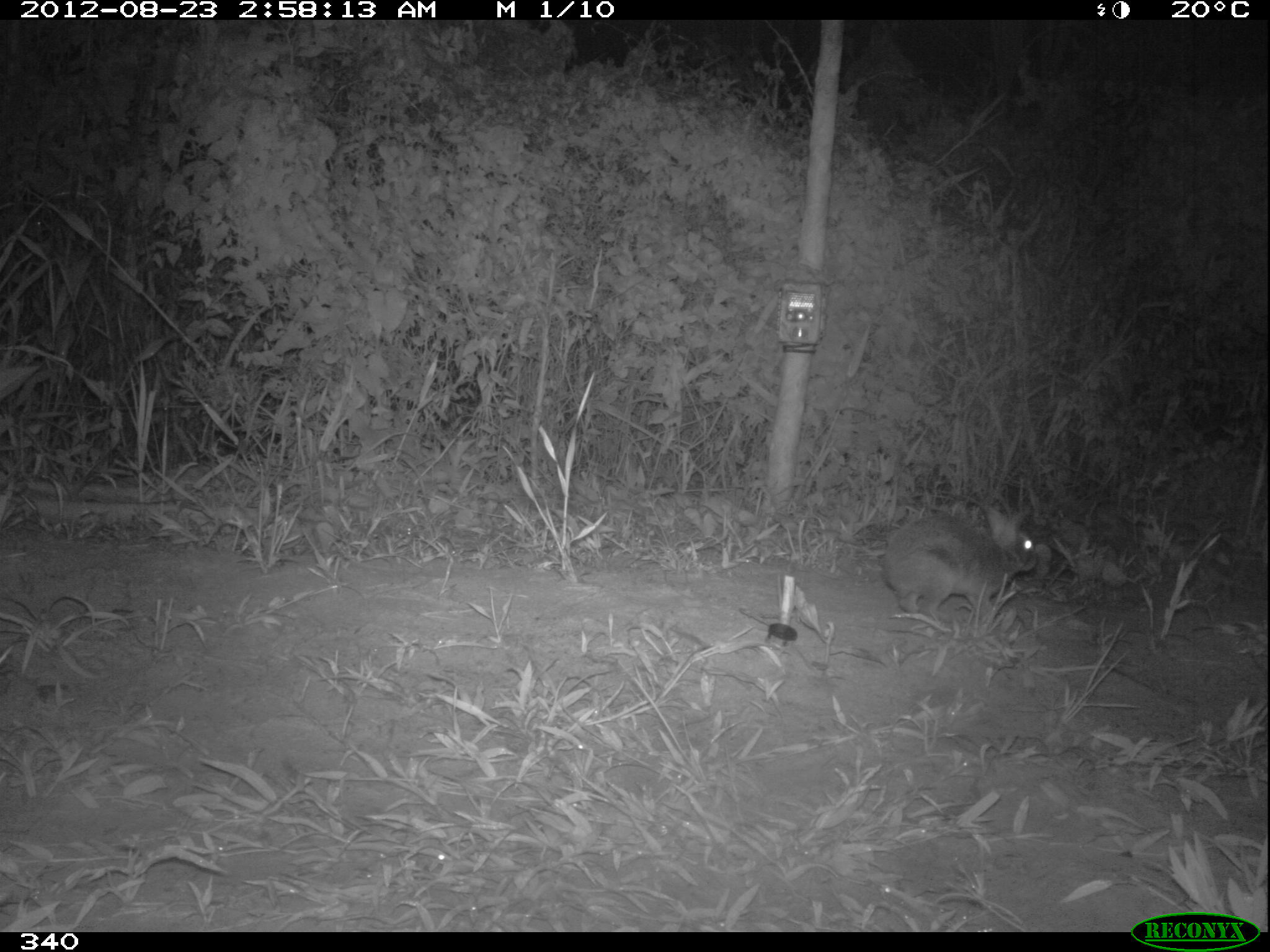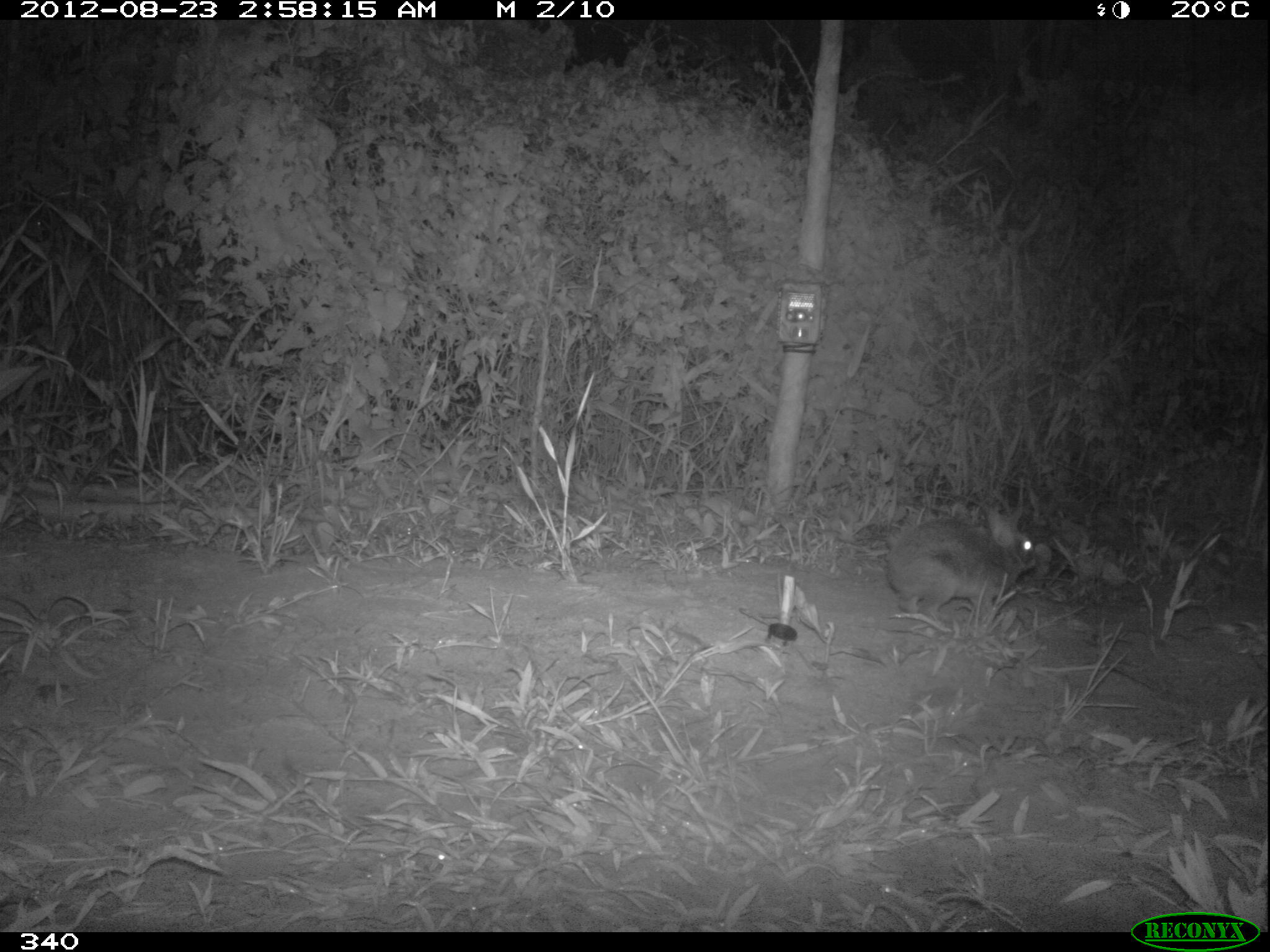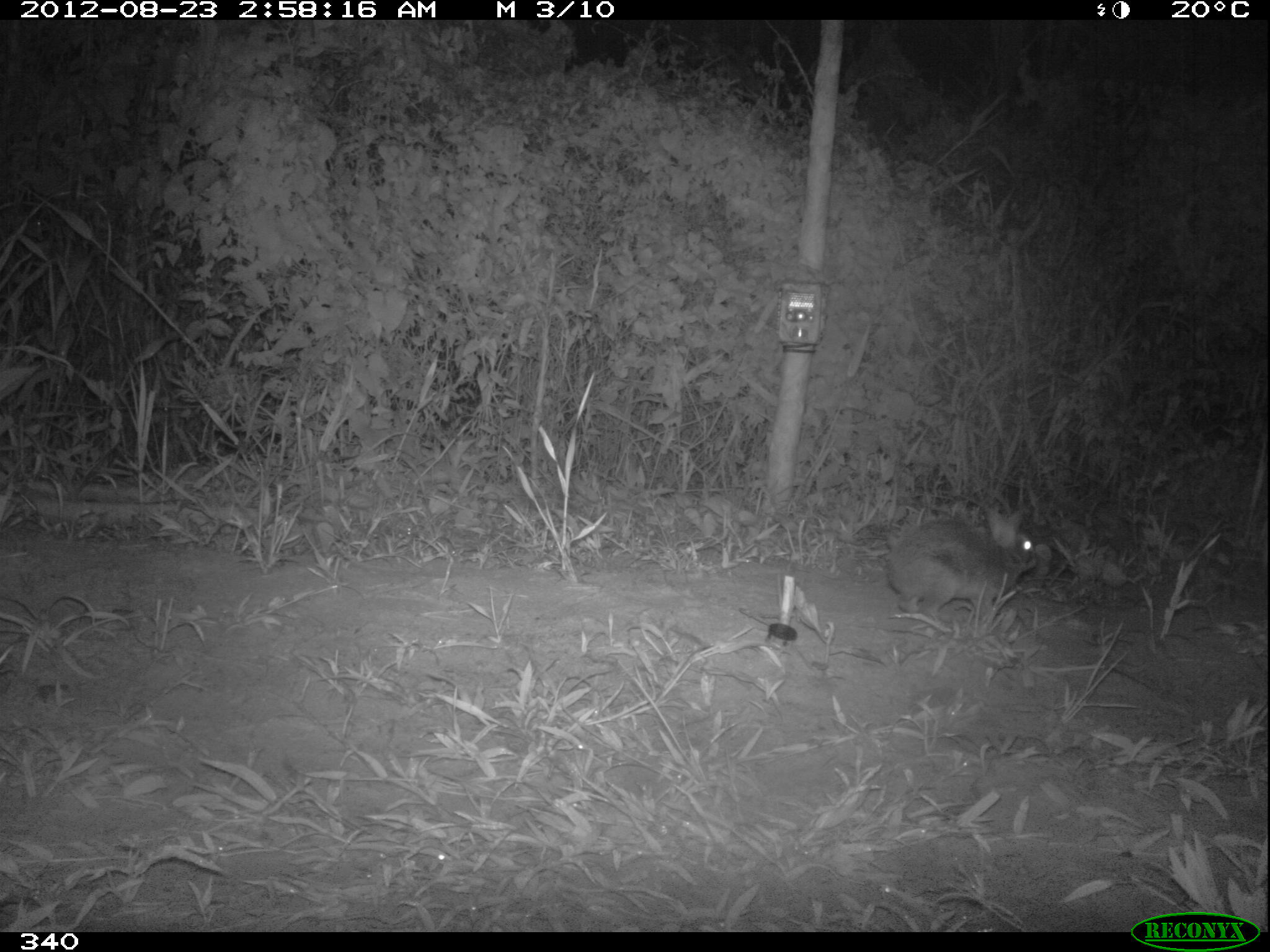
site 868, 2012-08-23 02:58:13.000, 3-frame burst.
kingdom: Animalia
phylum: Chordata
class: Mammalia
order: Lagomorpha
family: Leporidae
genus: Sylvilagus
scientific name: Sylvilagus brasiliensis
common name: tapeti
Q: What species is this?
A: Sylvilagus brasiliensis (tapeti).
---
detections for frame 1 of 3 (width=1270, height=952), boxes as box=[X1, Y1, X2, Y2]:
sylvilagus brasiliensis: box=[880, 505, 1039, 622]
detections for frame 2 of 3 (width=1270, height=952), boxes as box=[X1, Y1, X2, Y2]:
sylvilagus brasiliensis: box=[885, 504, 1038, 621]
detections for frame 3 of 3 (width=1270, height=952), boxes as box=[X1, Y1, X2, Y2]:
sylvilagus brasiliensis: box=[887, 504, 1039, 619]